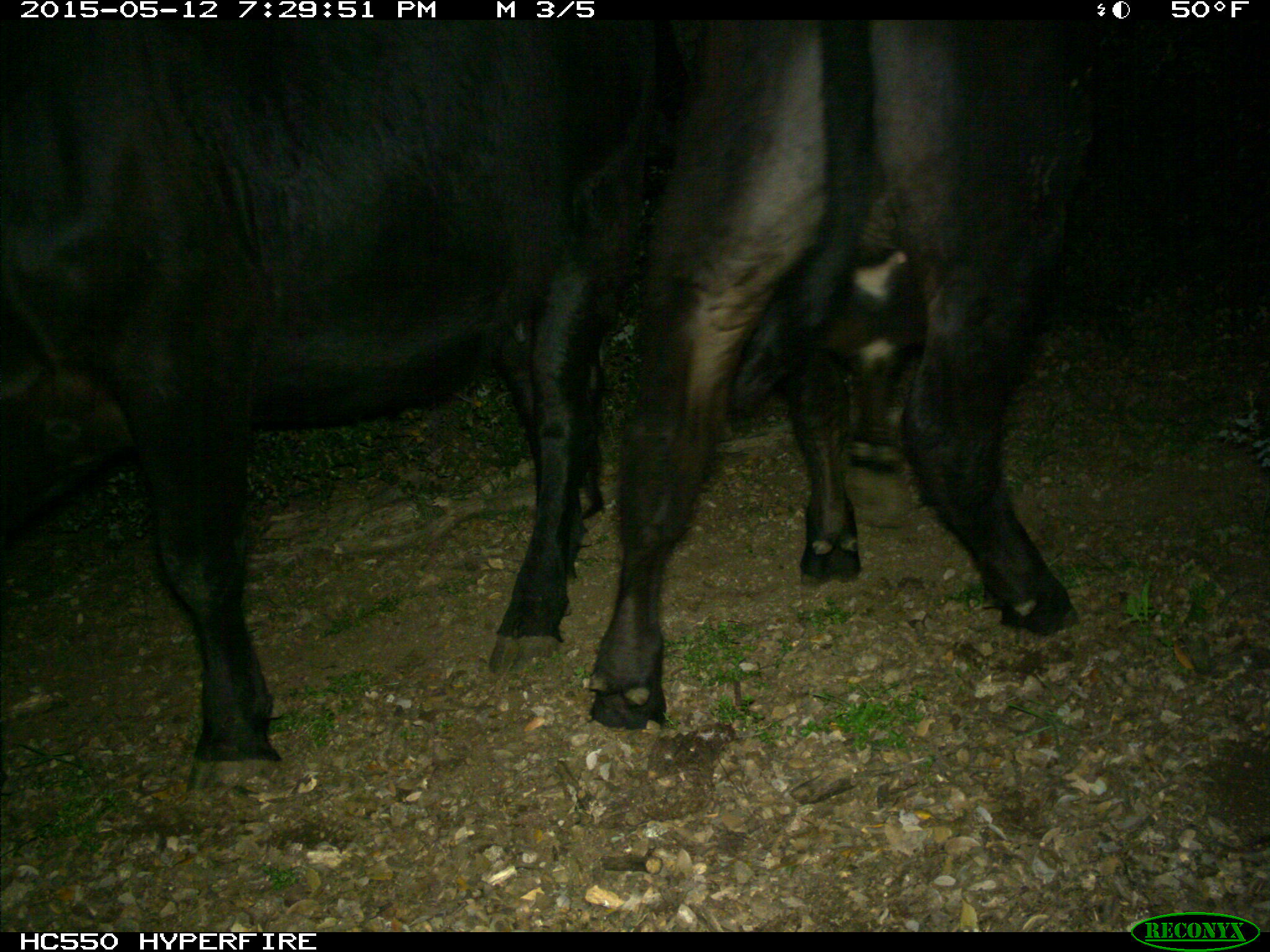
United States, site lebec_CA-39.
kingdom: Animalia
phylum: Chordata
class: Mammalia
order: Artiodactyla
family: Bovidae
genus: Bos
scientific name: Bos taurus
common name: domestic cow